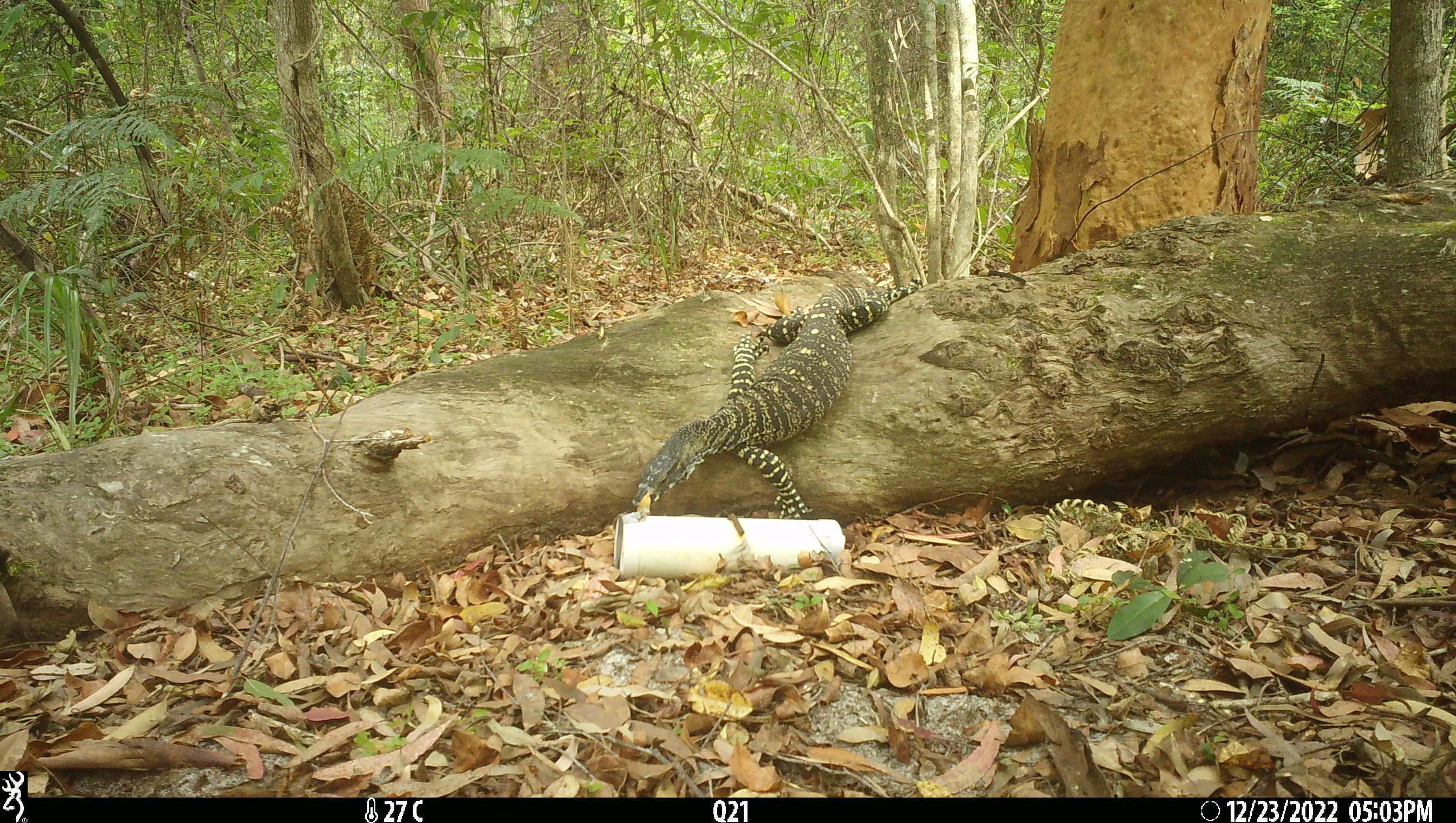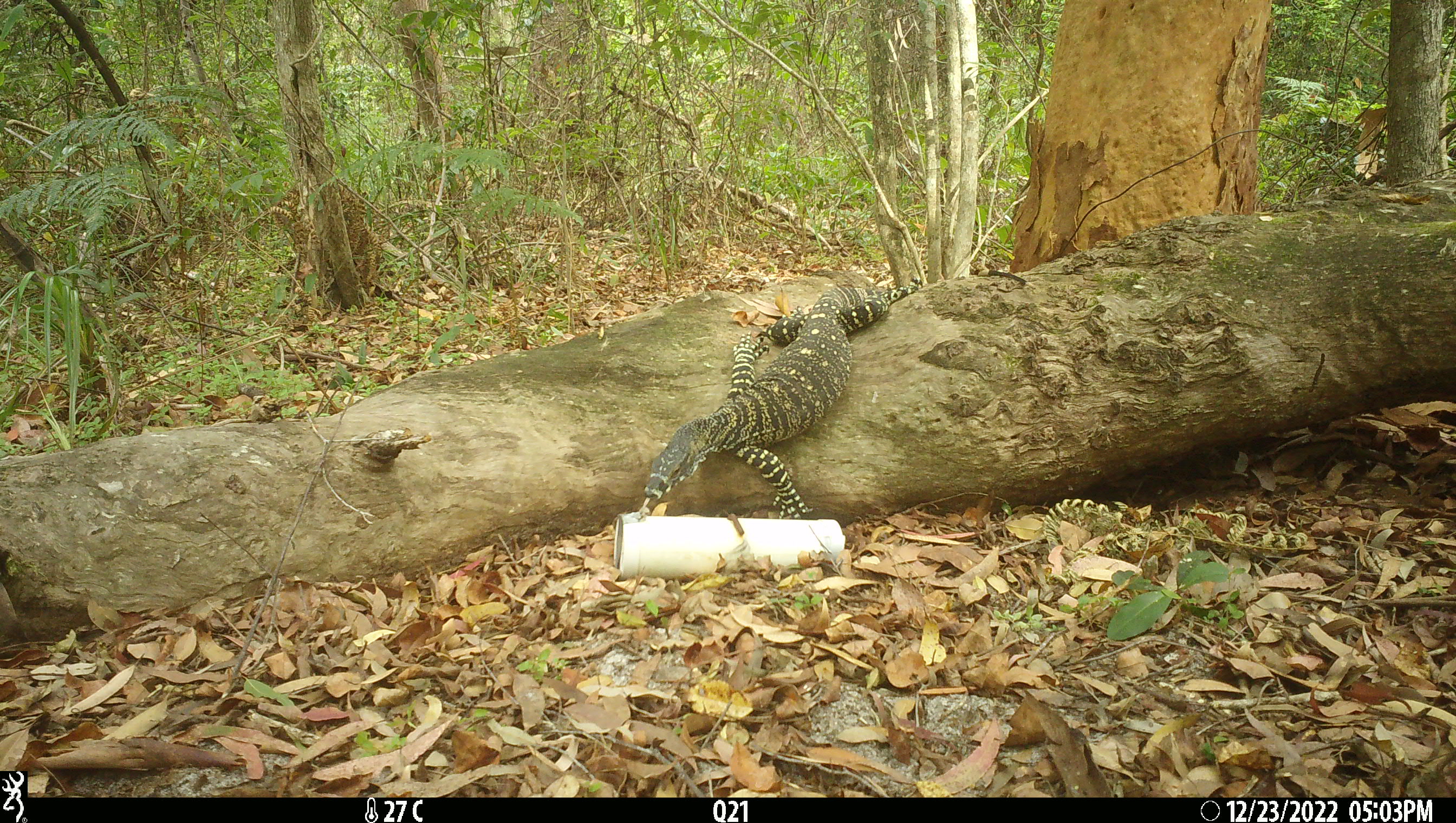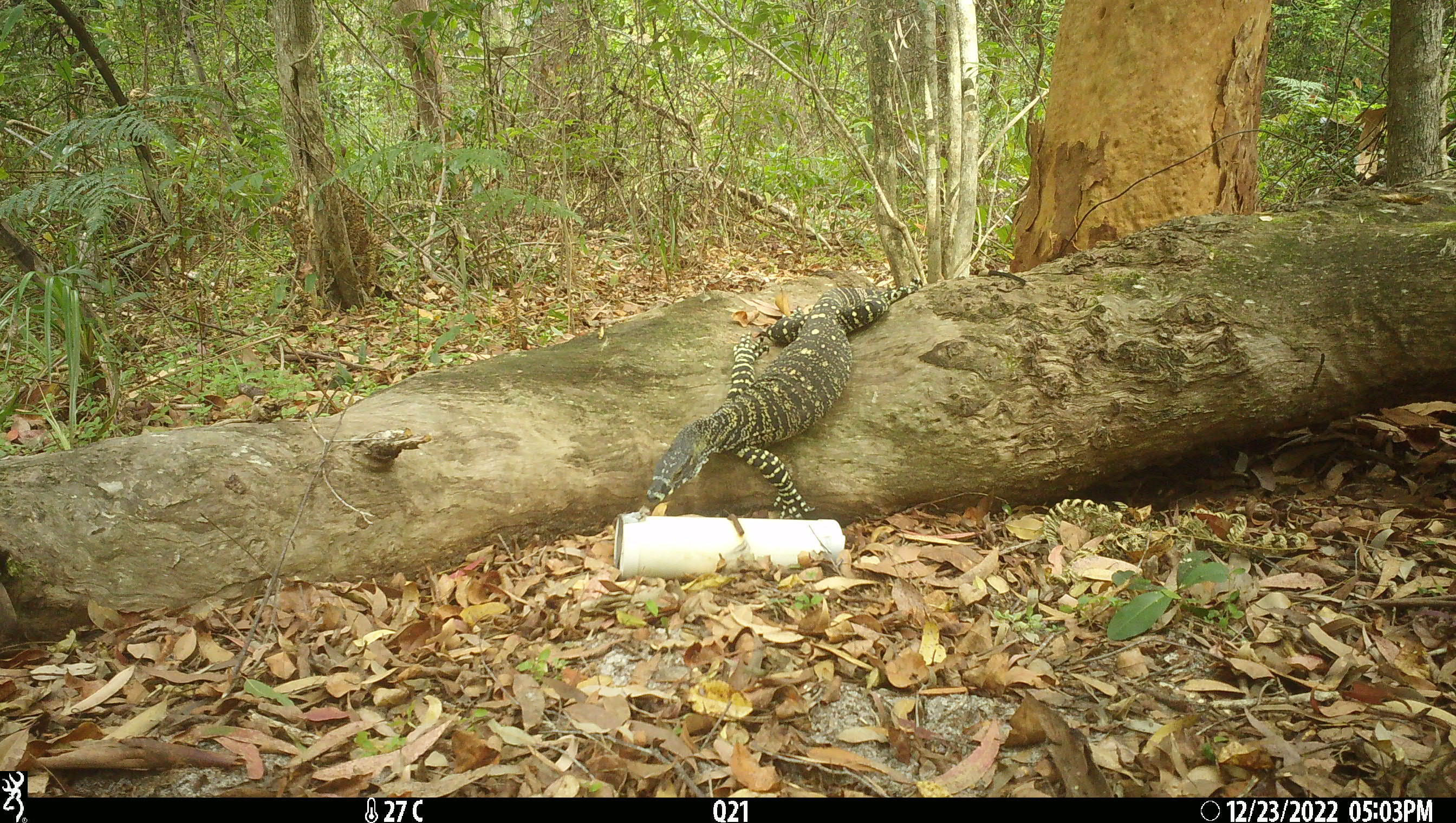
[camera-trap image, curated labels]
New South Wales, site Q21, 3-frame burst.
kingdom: Animalia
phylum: Chordata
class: Reptilia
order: Squamata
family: Varanidae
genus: Varanus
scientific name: Varanus varius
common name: lace monitor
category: goanna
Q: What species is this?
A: Goanna (lace monitor) (Varanus varius).